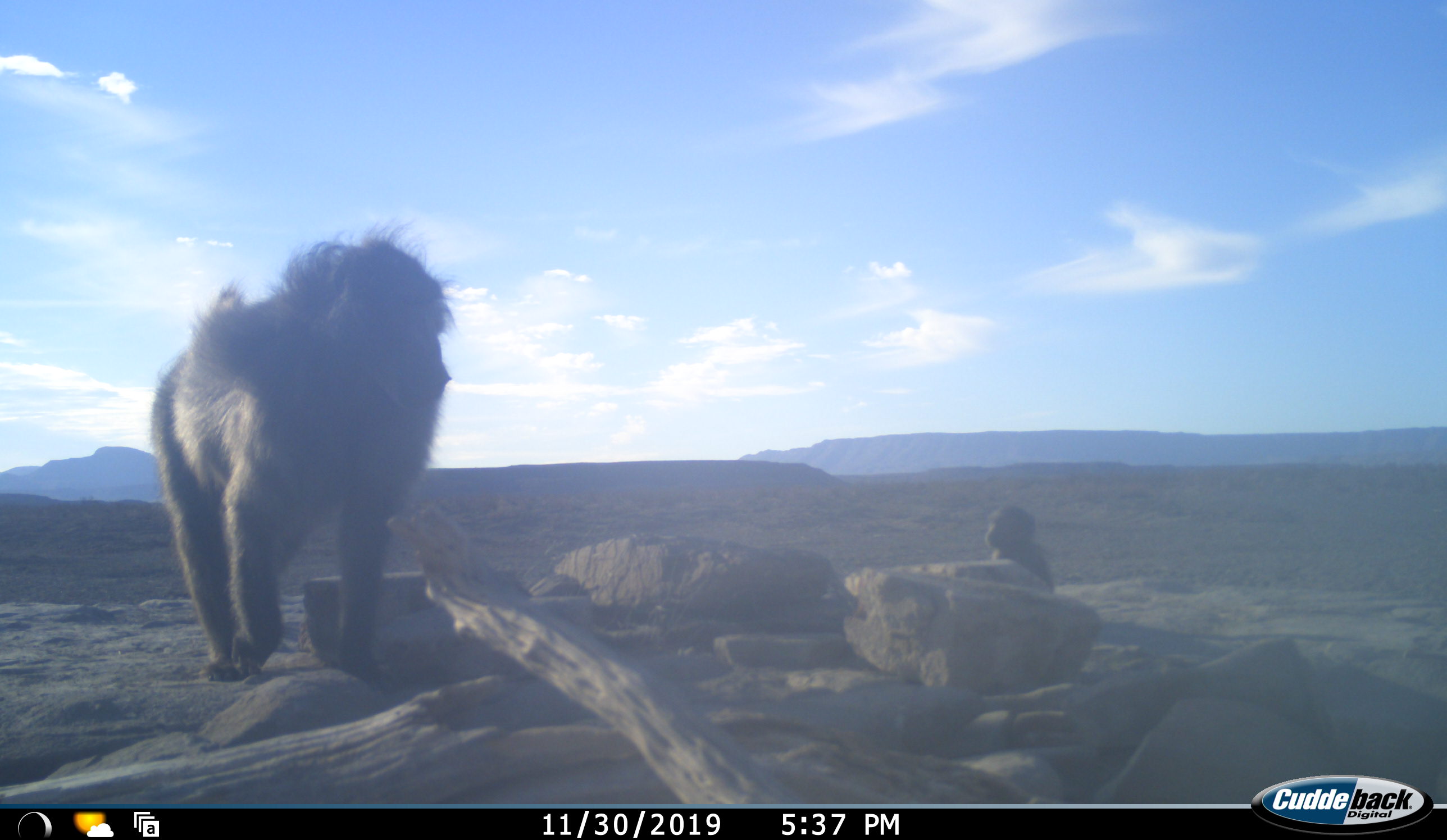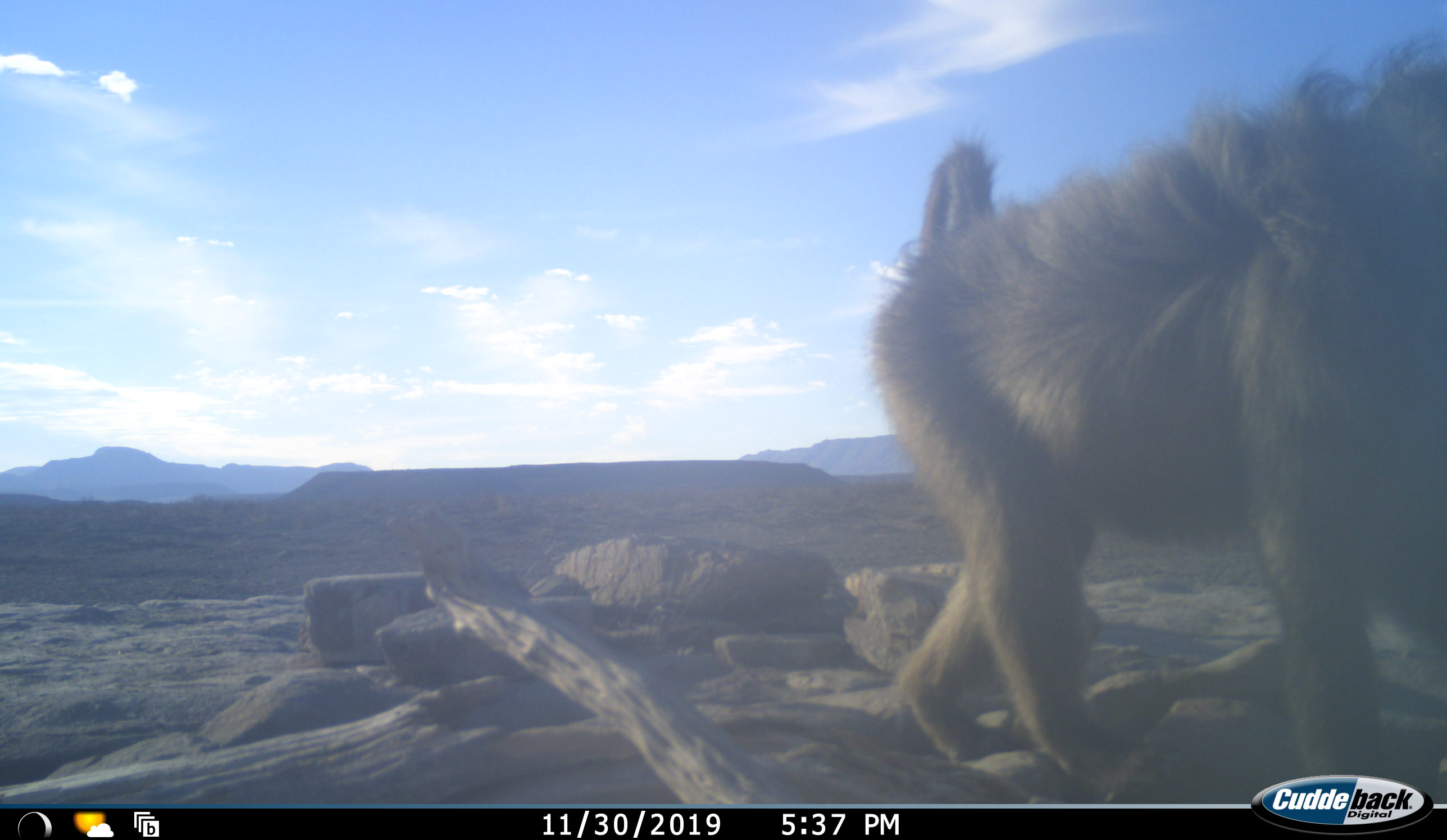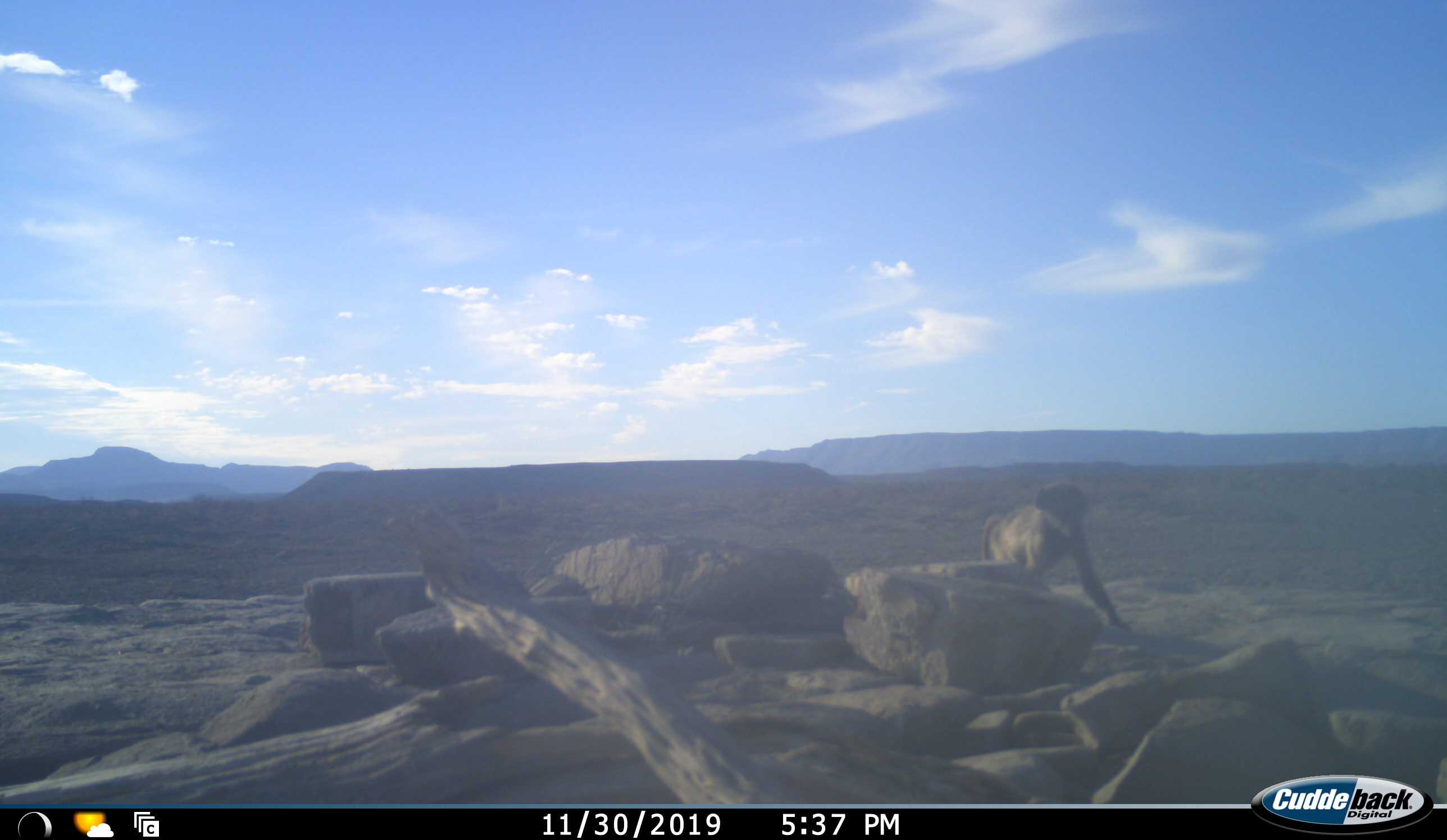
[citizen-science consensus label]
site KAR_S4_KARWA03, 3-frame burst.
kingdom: Animalia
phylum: Chordata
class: Mammalia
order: Primates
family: Cercopithecidae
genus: Papio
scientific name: Papio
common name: baboon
Baboon (Papio), count 2. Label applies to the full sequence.